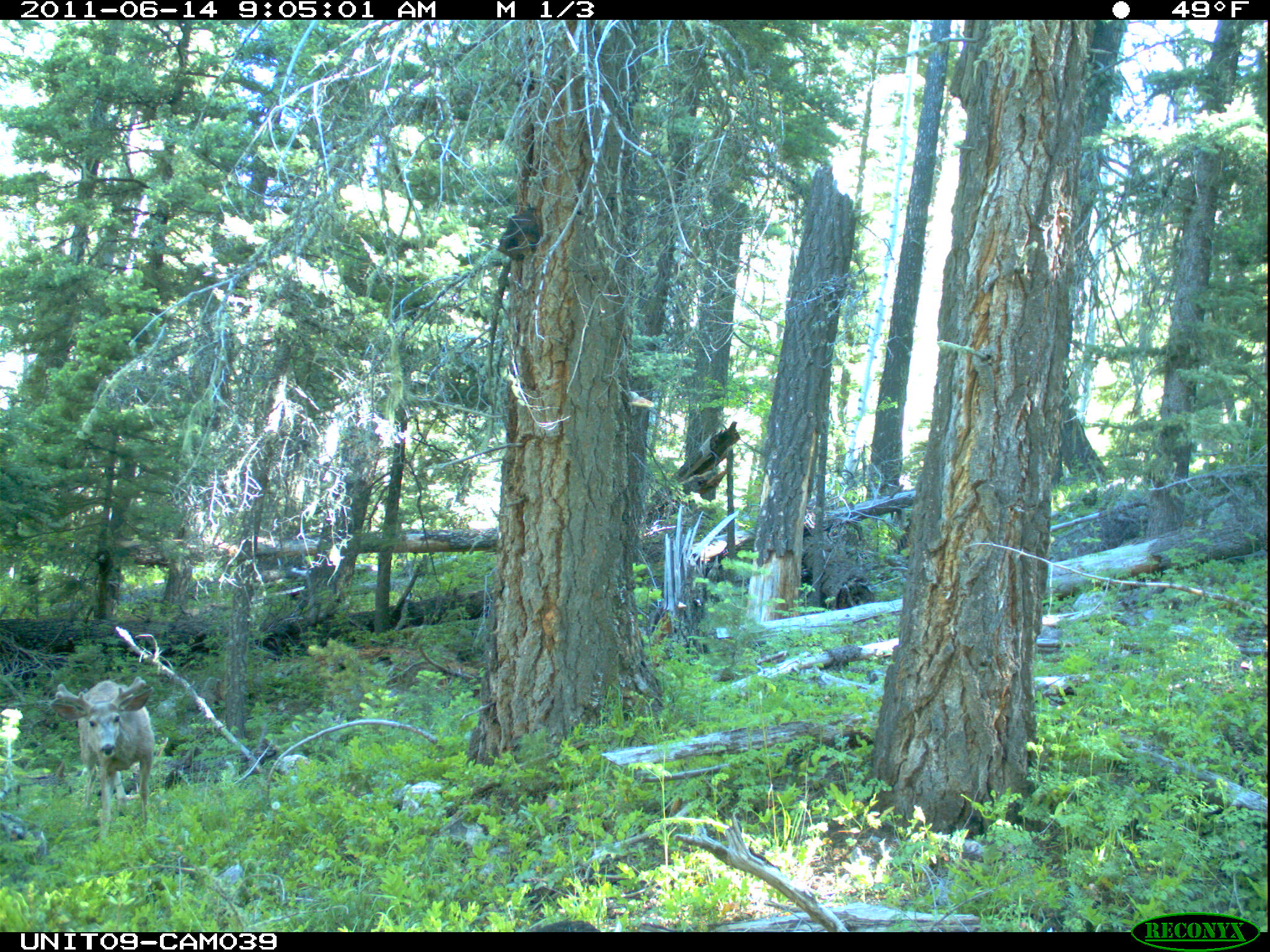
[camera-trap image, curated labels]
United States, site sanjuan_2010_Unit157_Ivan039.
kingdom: Animalia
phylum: Chordata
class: Mammalia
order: Artiodactyla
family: Cervidae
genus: Odocoileus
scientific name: Odocoileus hemionus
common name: mule deer